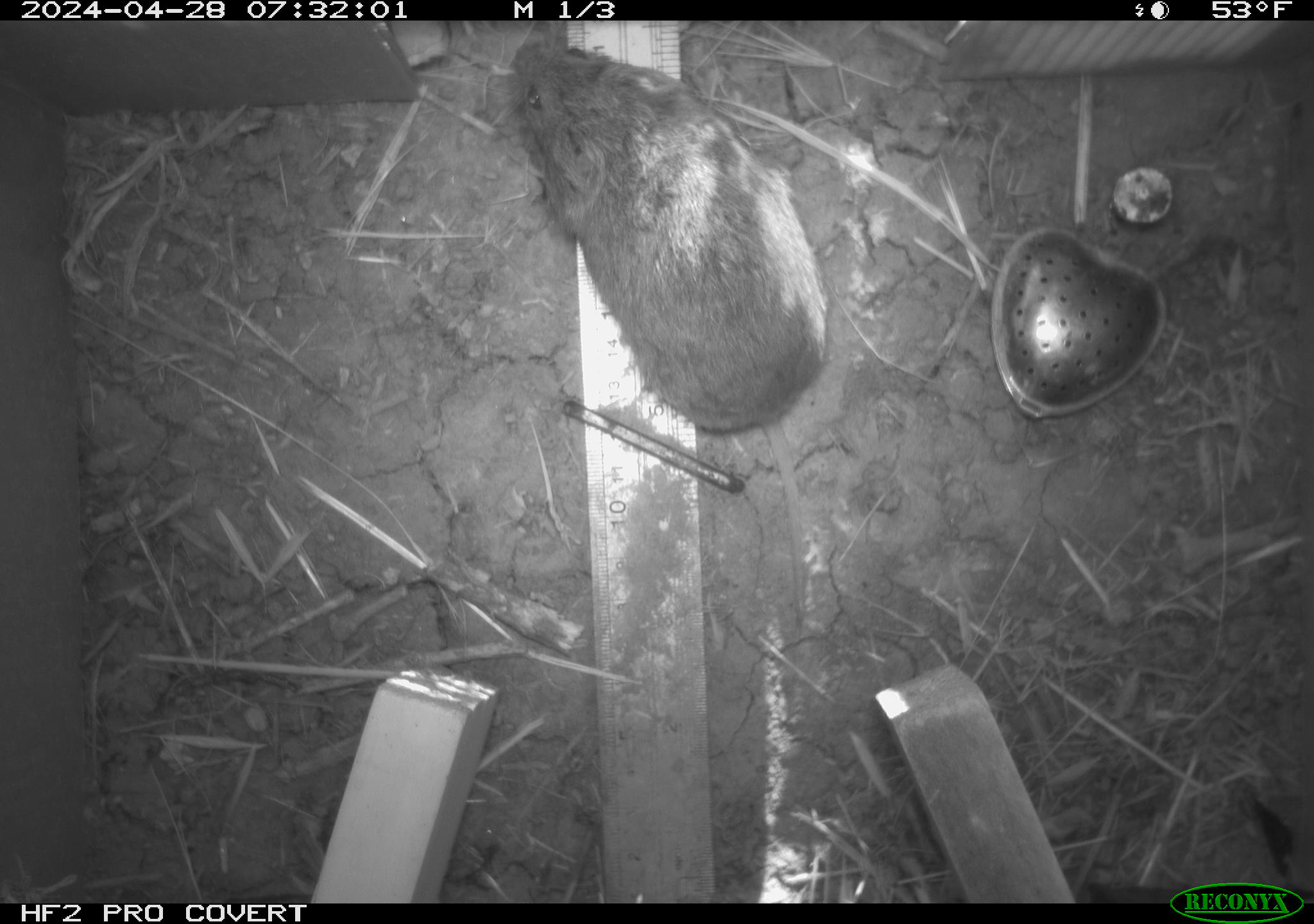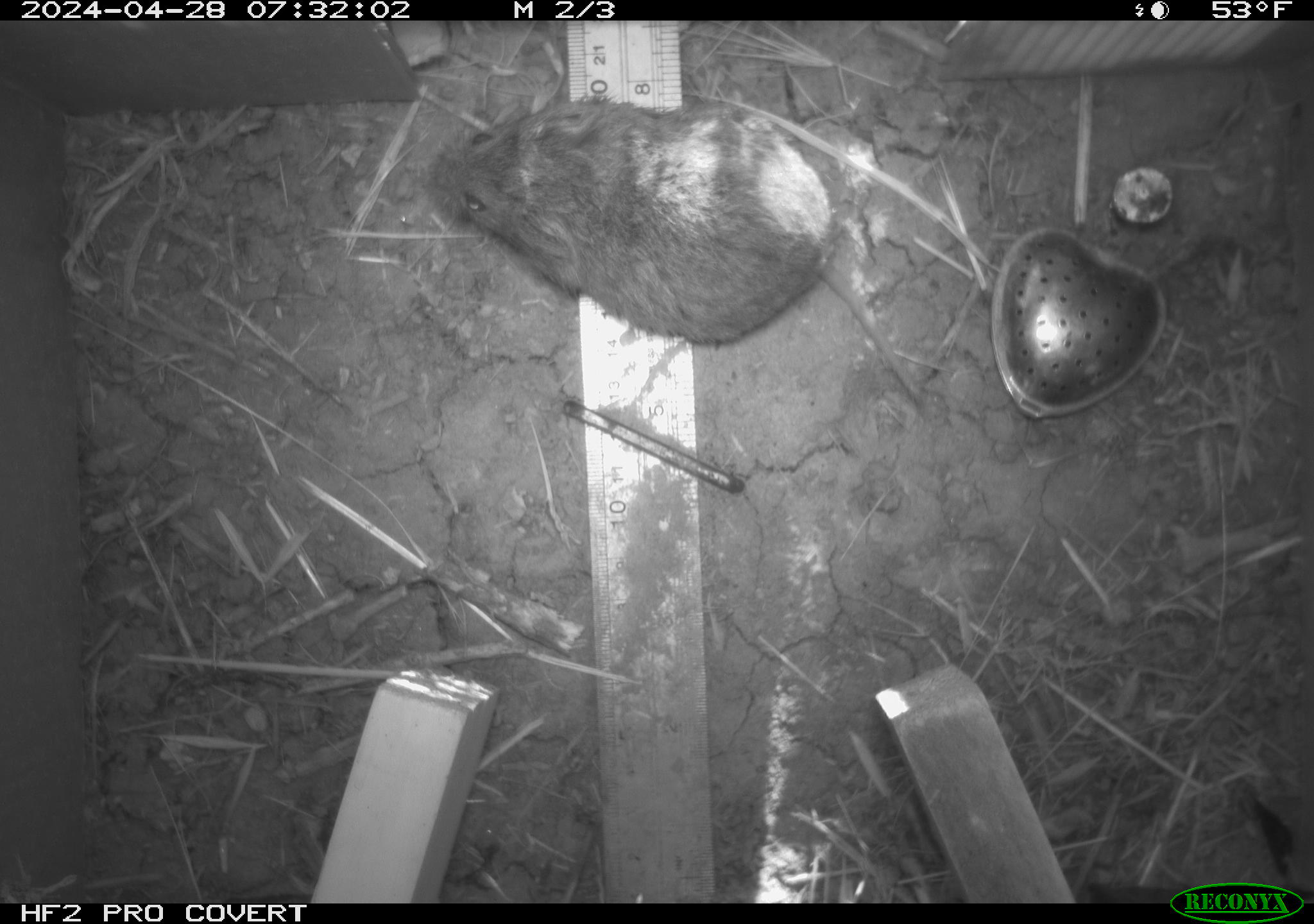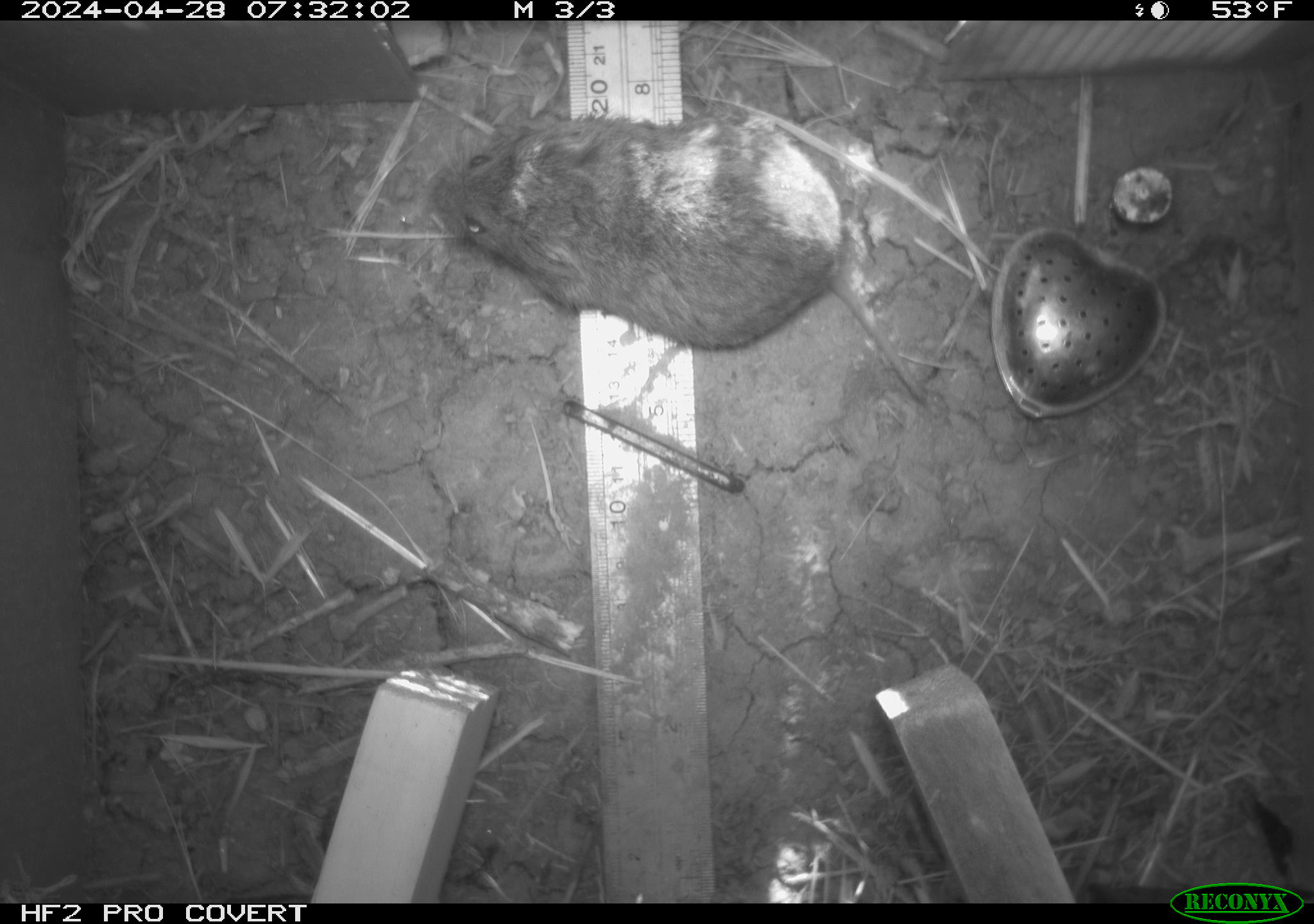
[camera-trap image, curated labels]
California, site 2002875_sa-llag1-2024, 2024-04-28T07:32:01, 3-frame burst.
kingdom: Animalia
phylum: Chordata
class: Mammalia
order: Rodentia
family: Cricetidae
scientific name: Arvicolinae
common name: voles, lemmings, and muskrats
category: arvicolinae subfamily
Arvicolinae subfamily (voles, lemmings, and muskrats) (Arvicolinae).